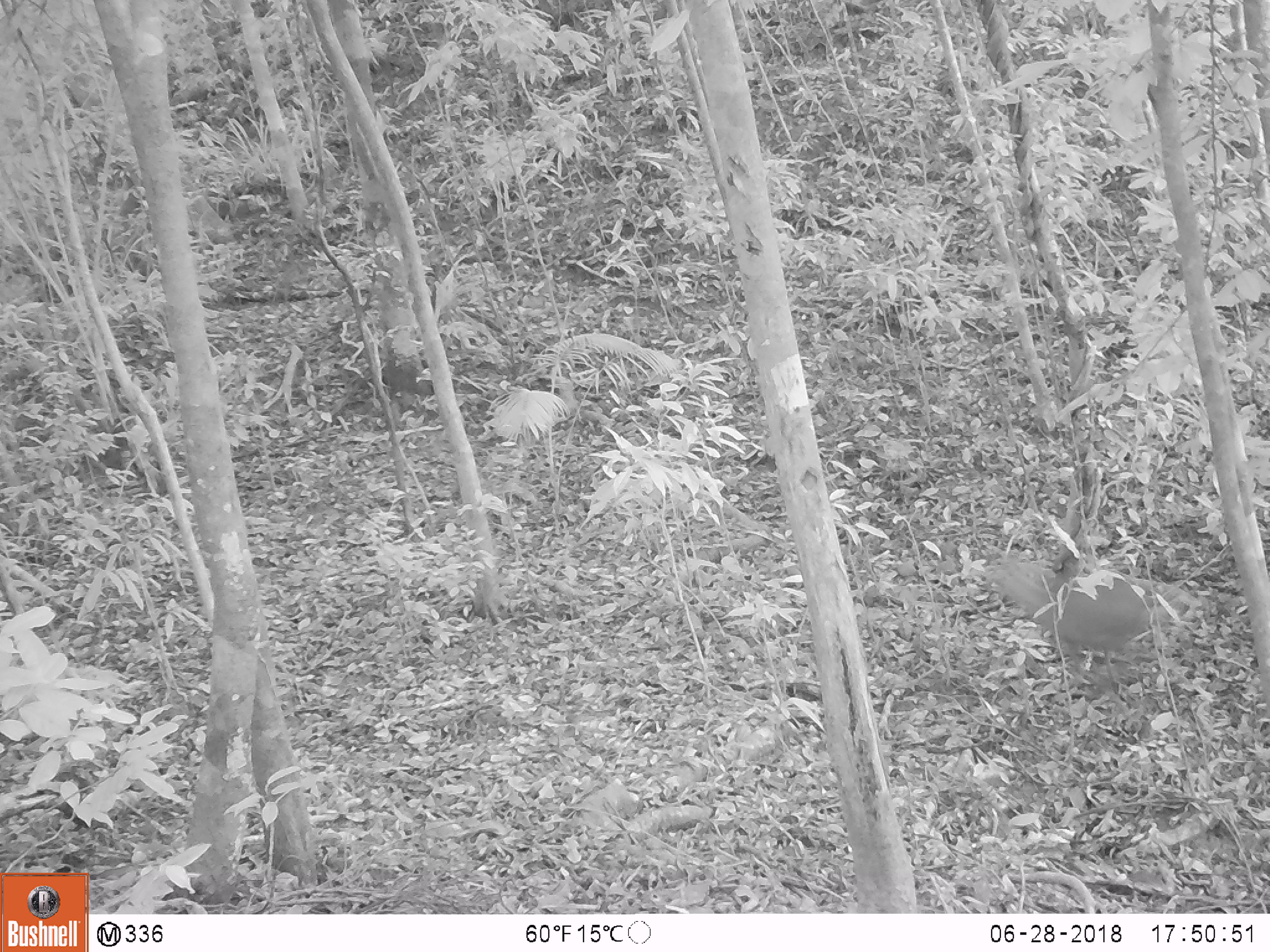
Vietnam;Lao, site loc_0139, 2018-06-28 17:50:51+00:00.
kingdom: Animalia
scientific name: Animalia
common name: animal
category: unidentified animal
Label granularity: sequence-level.